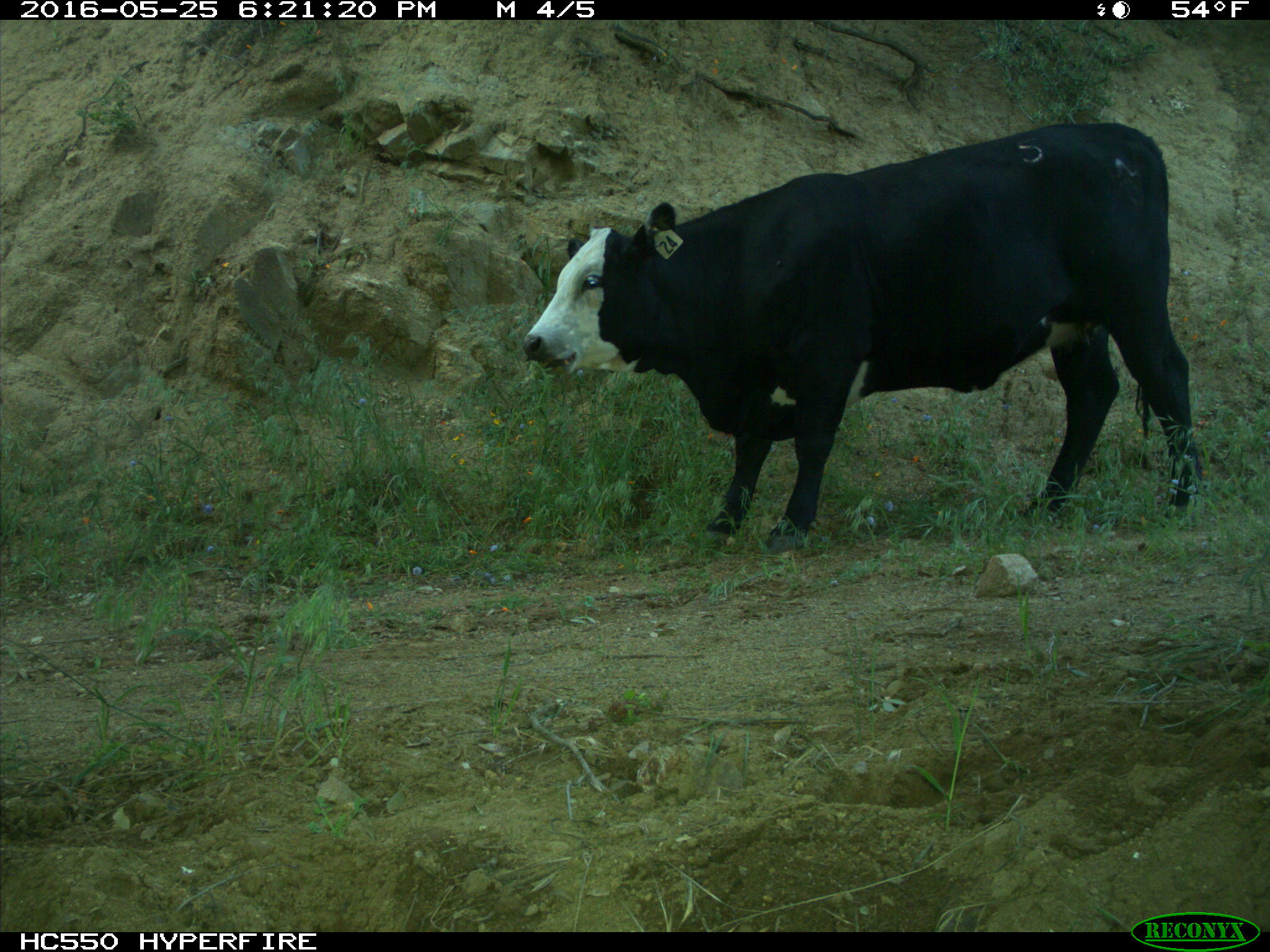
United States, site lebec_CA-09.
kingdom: Animalia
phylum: Chordata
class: Mammalia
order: Artiodactyla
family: Bovidae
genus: Bos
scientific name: Bos taurus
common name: domestic cow